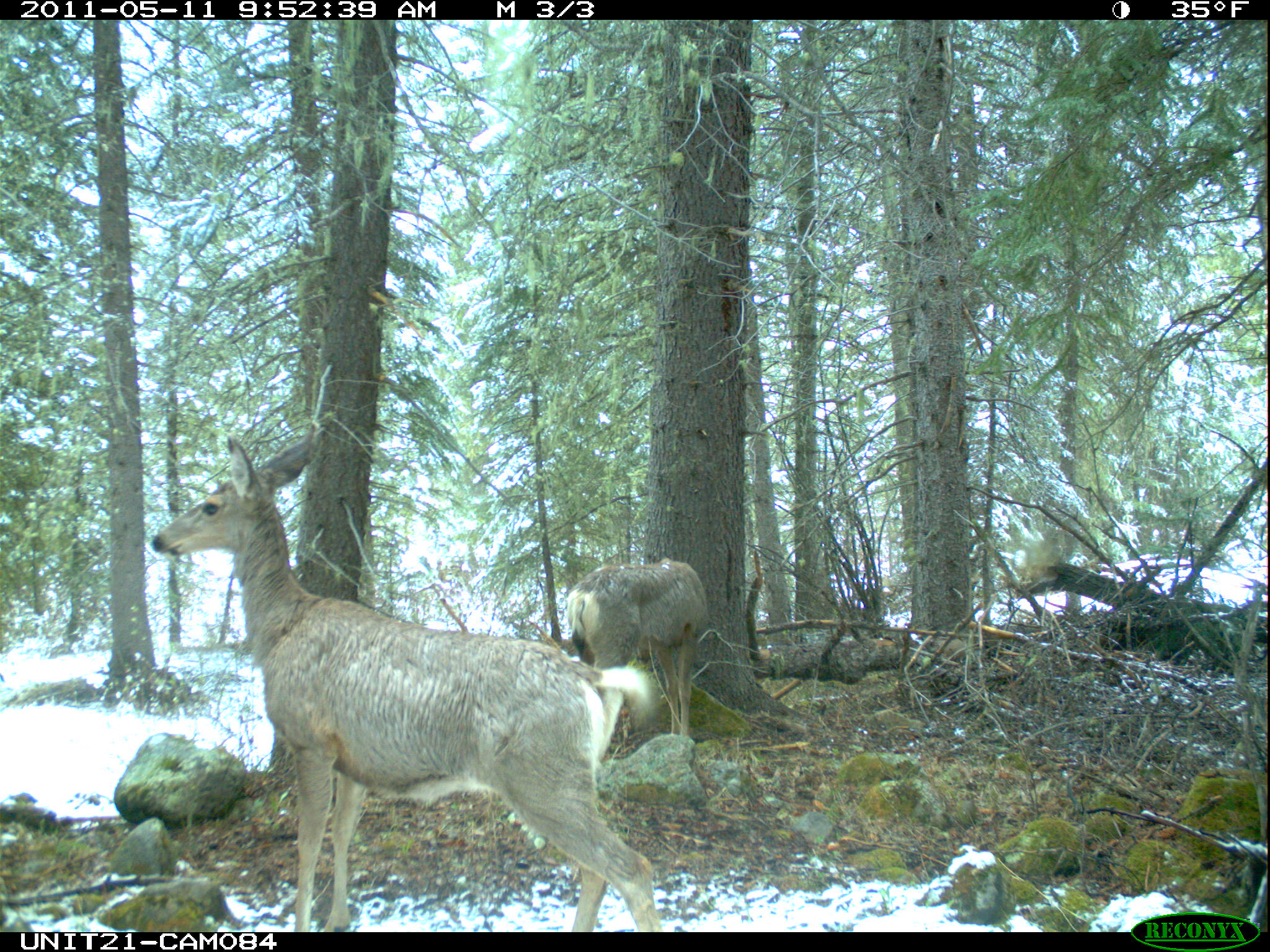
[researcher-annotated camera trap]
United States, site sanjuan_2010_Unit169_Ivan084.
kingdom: Animalia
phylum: Chordata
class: Mammalia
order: Artiodactyla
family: Cervidae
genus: Odocoileus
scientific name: Odocoileus hemionus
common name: mule deer